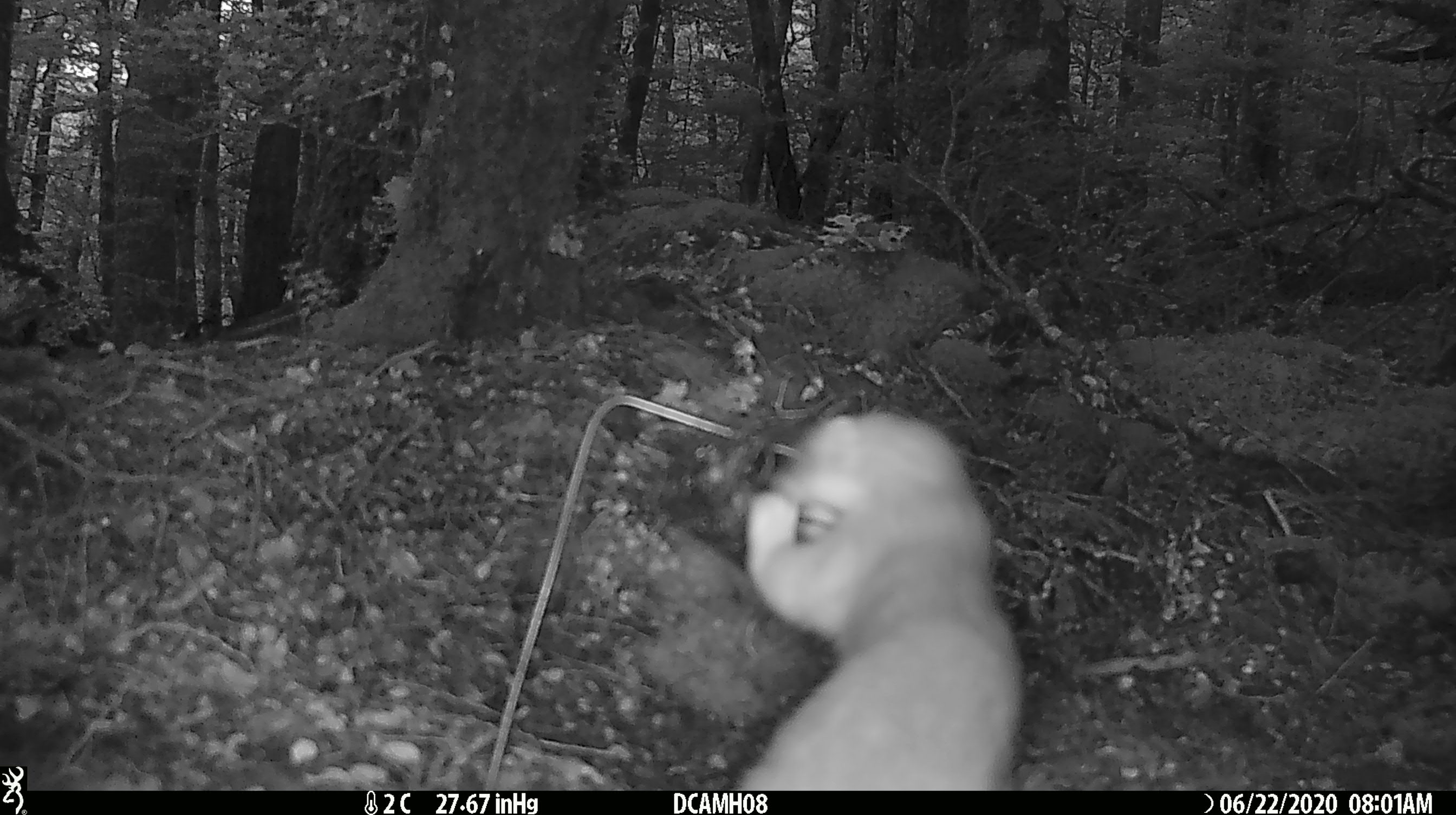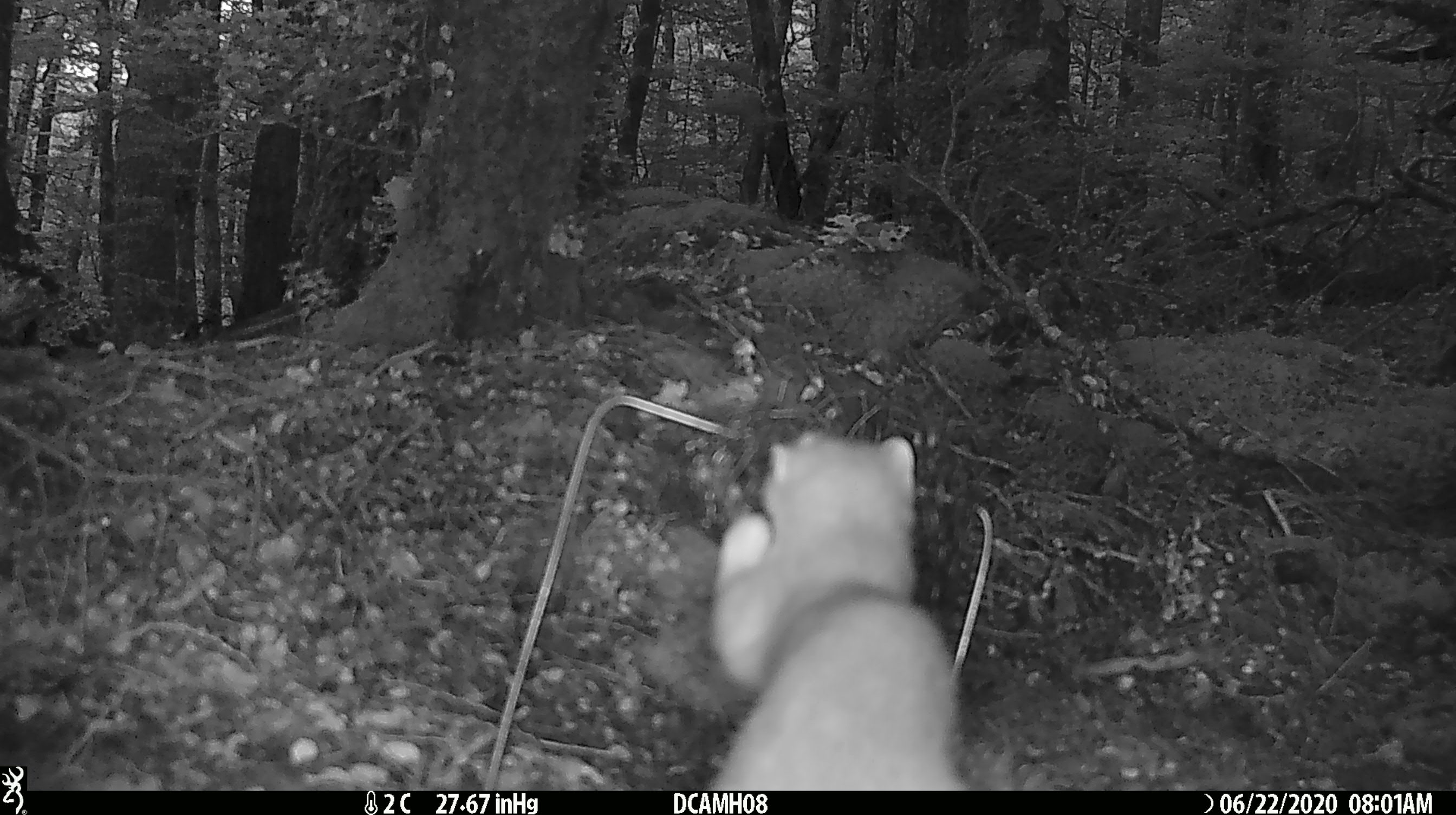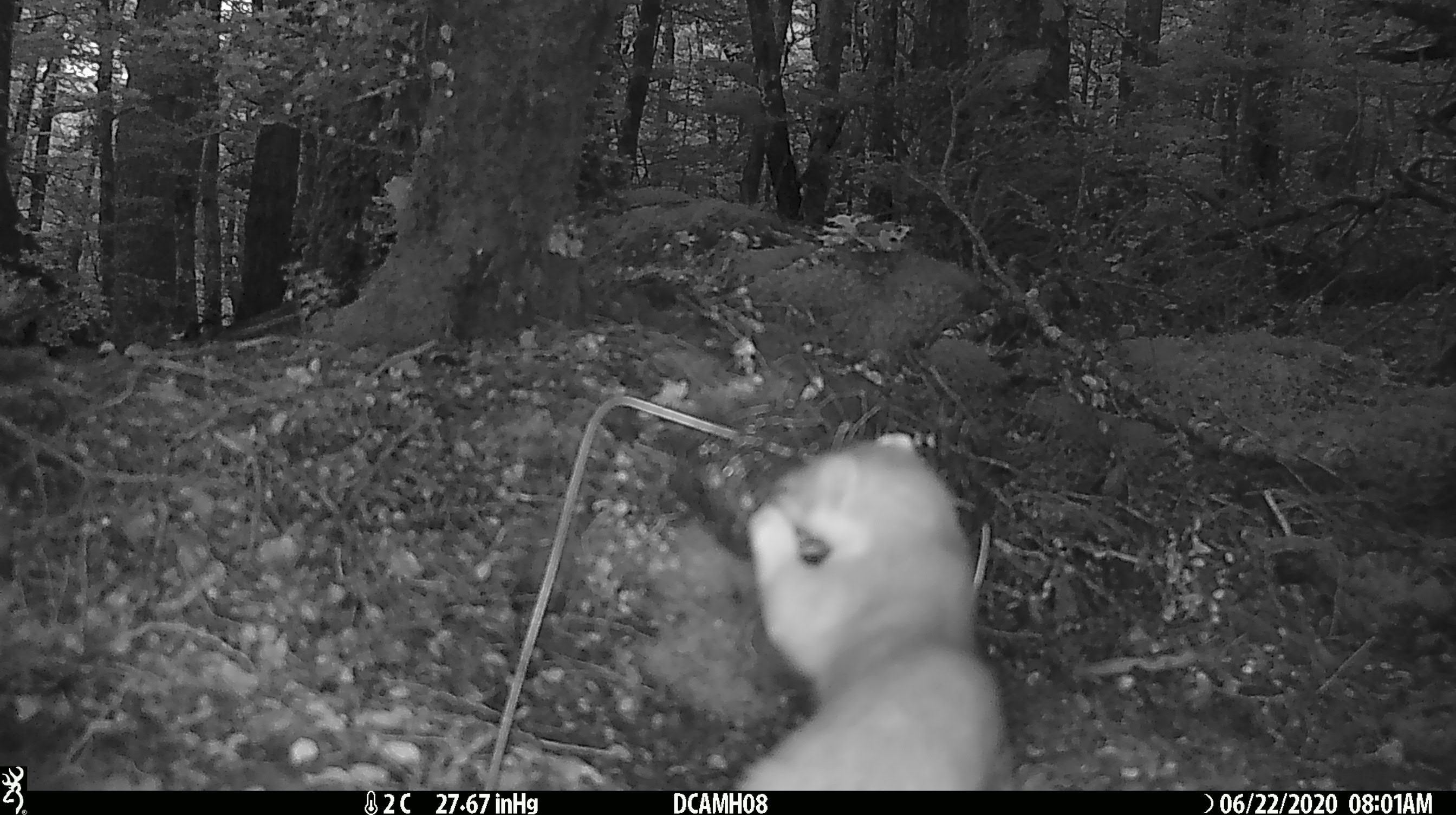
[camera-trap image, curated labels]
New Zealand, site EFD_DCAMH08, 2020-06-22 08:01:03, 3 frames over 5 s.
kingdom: Animalia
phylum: Chordata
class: Mammalia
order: Carnivora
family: Mustelidae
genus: Mustela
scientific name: Mustela erminea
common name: stoat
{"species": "stoat (Mustela erminea)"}